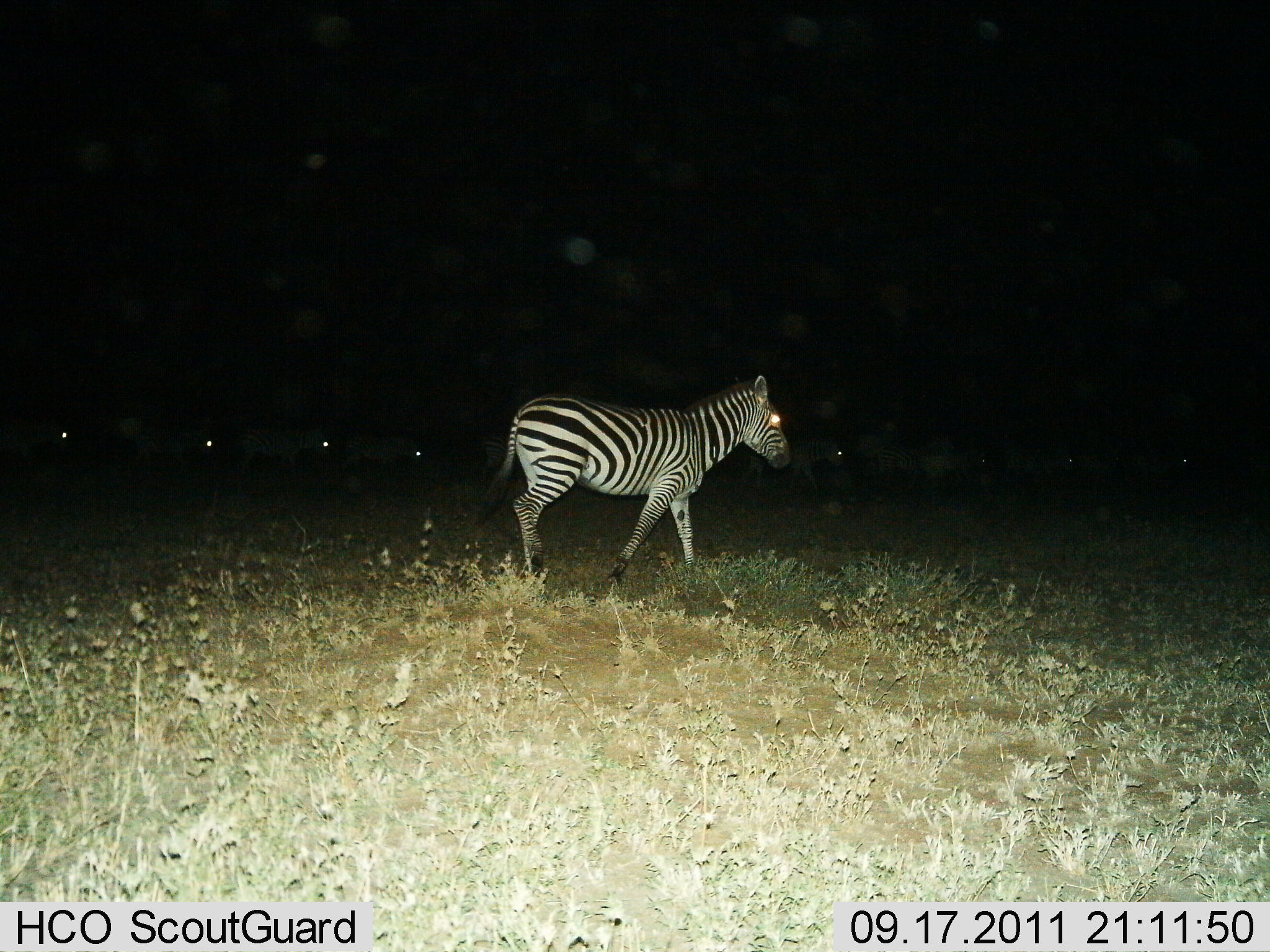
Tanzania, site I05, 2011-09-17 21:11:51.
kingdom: Animalia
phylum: Chordata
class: Mammalia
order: Perissodactyla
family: Equidae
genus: Equus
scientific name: Equus quagga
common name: plains zebra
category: zebra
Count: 10.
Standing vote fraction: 8%.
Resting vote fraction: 0%.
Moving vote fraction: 100%.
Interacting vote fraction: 8%.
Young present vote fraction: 8%.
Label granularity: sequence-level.